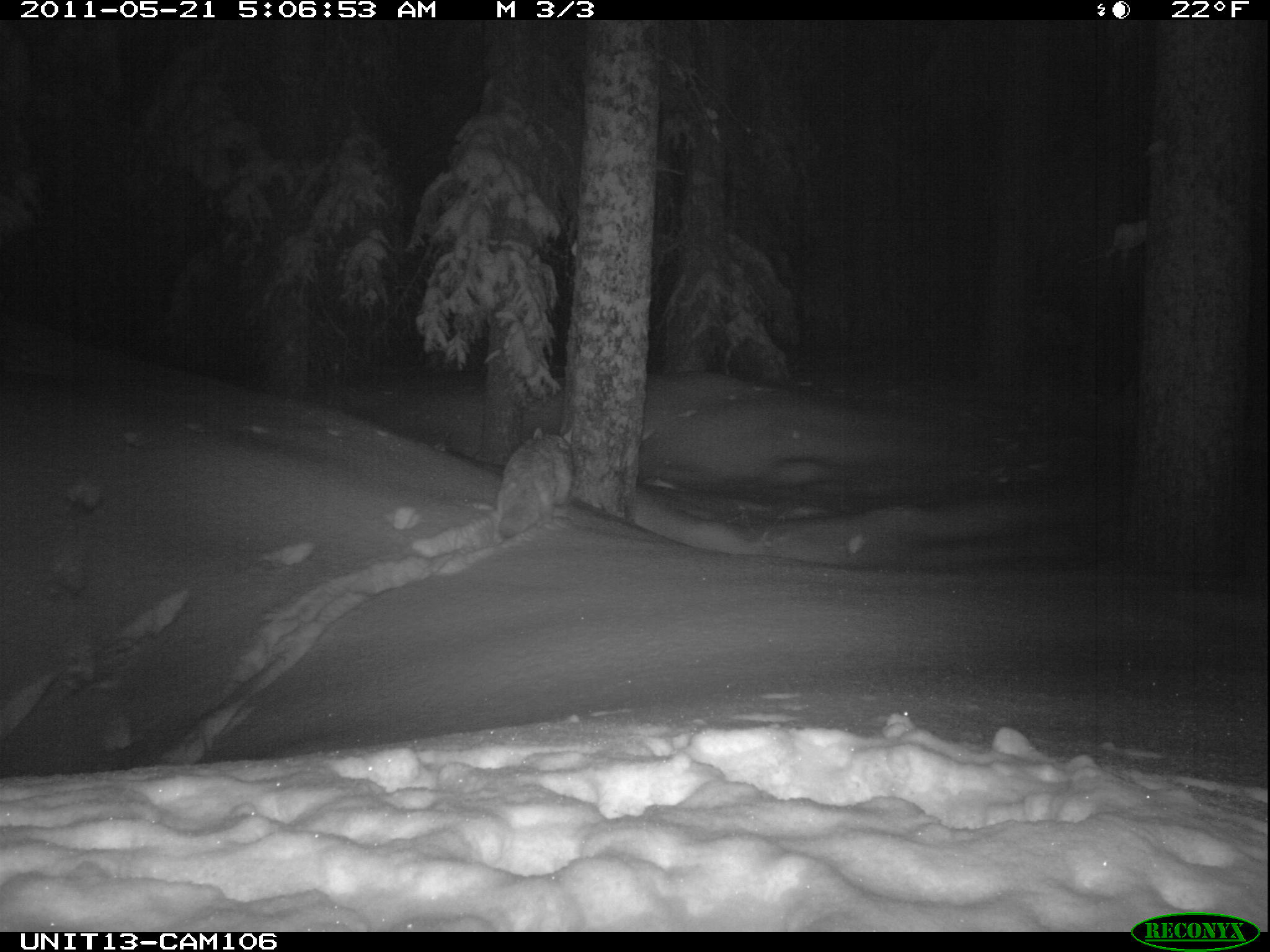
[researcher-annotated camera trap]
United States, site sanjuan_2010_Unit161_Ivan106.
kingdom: Animalia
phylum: Chordata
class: Mammalia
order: Carnivora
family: Canidae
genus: Canis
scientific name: Canis latrans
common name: coyote